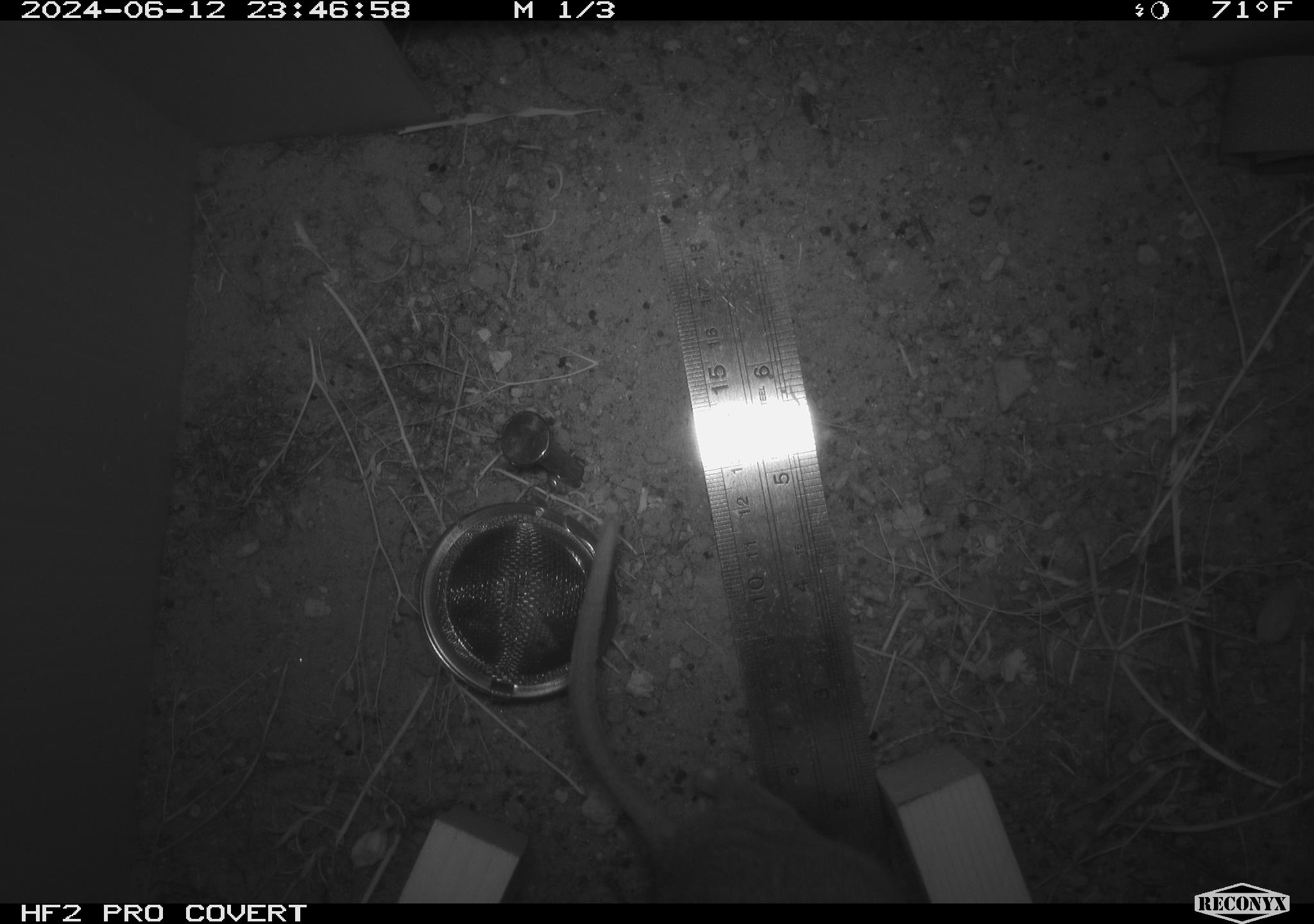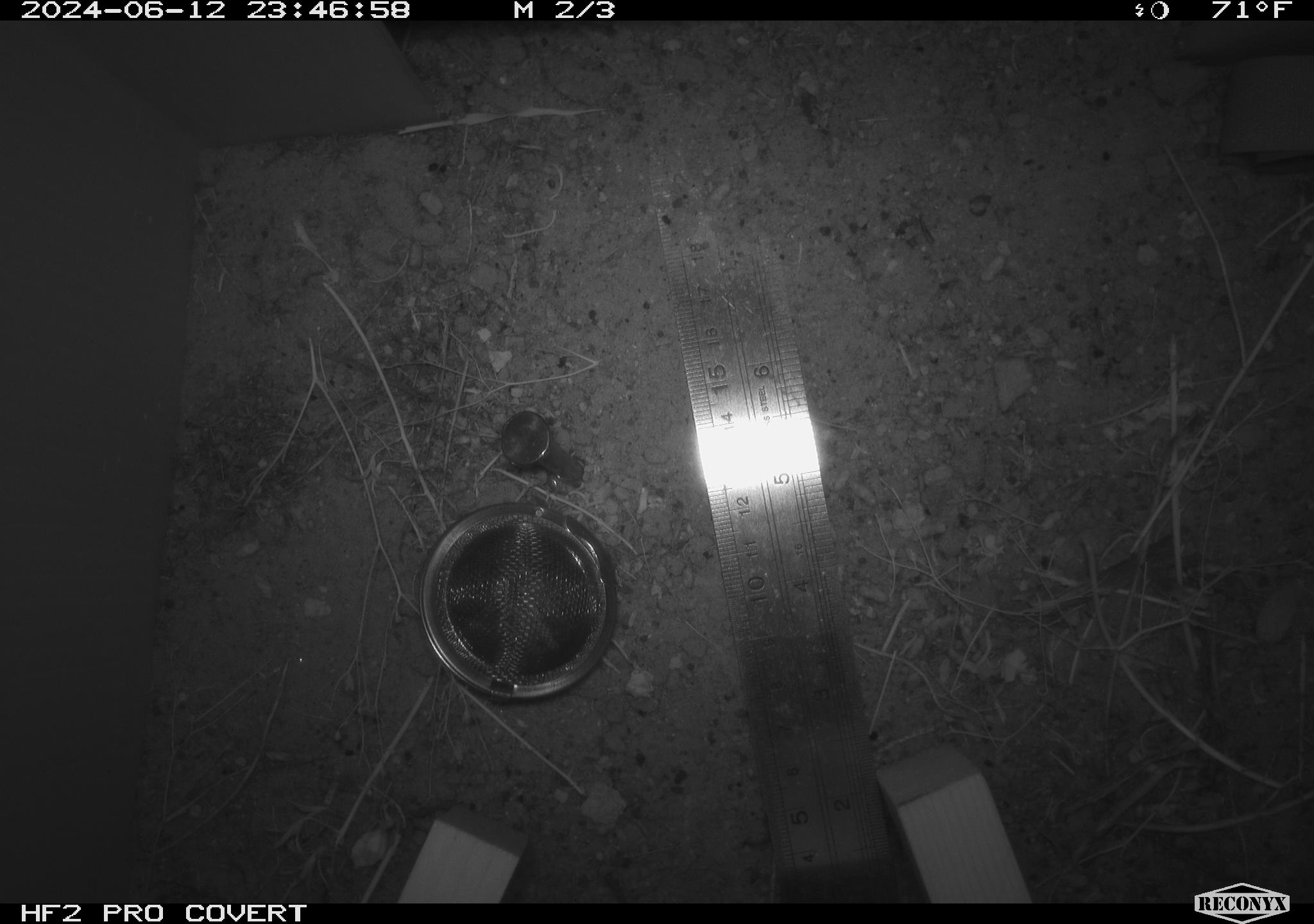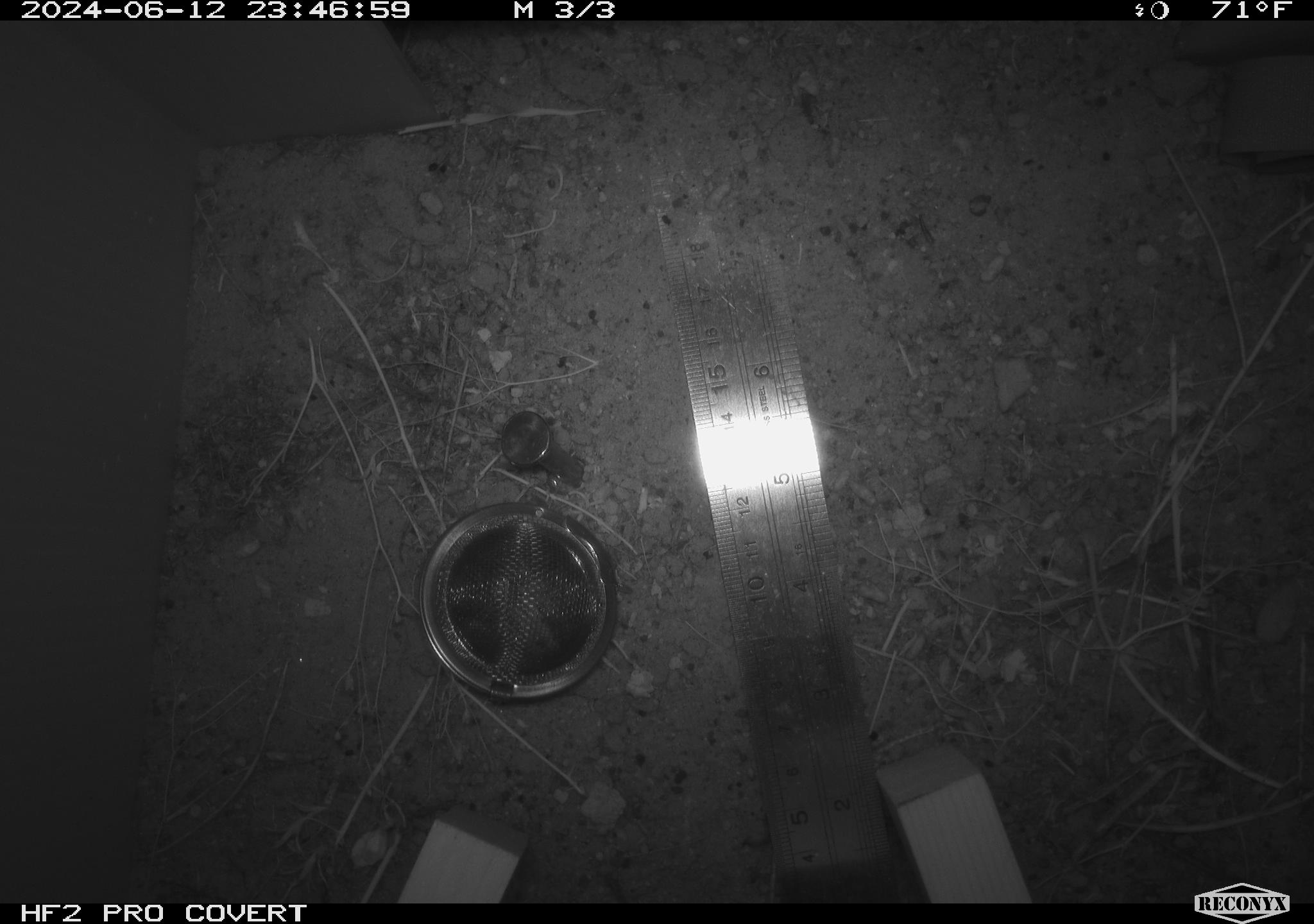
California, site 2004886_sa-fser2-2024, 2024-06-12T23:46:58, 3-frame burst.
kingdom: Animalia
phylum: Chordata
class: Mammalia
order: Rodentia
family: Cricetidae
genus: Neotoma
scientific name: Neotoma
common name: pack rat or woodrat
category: neotoma species